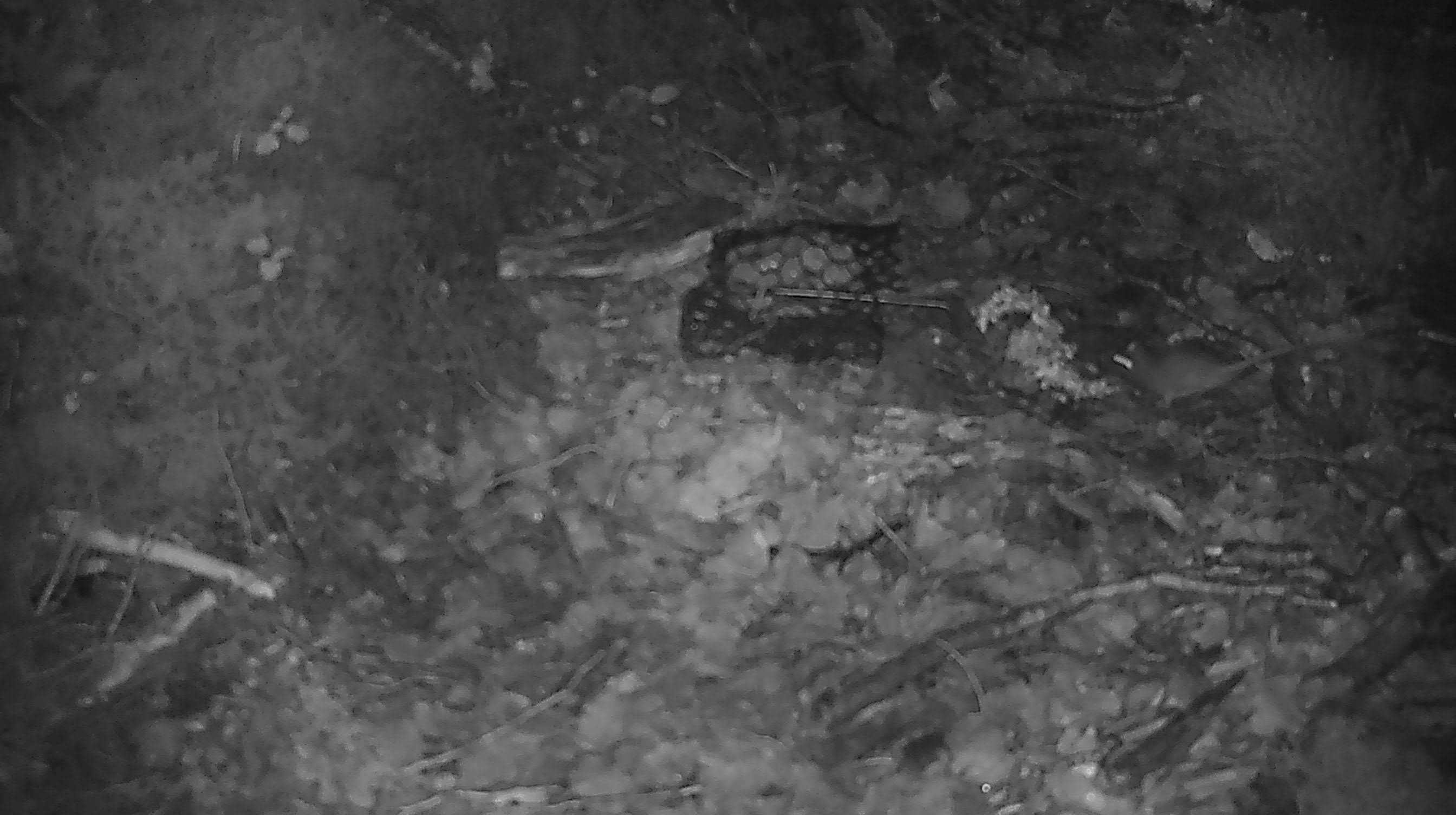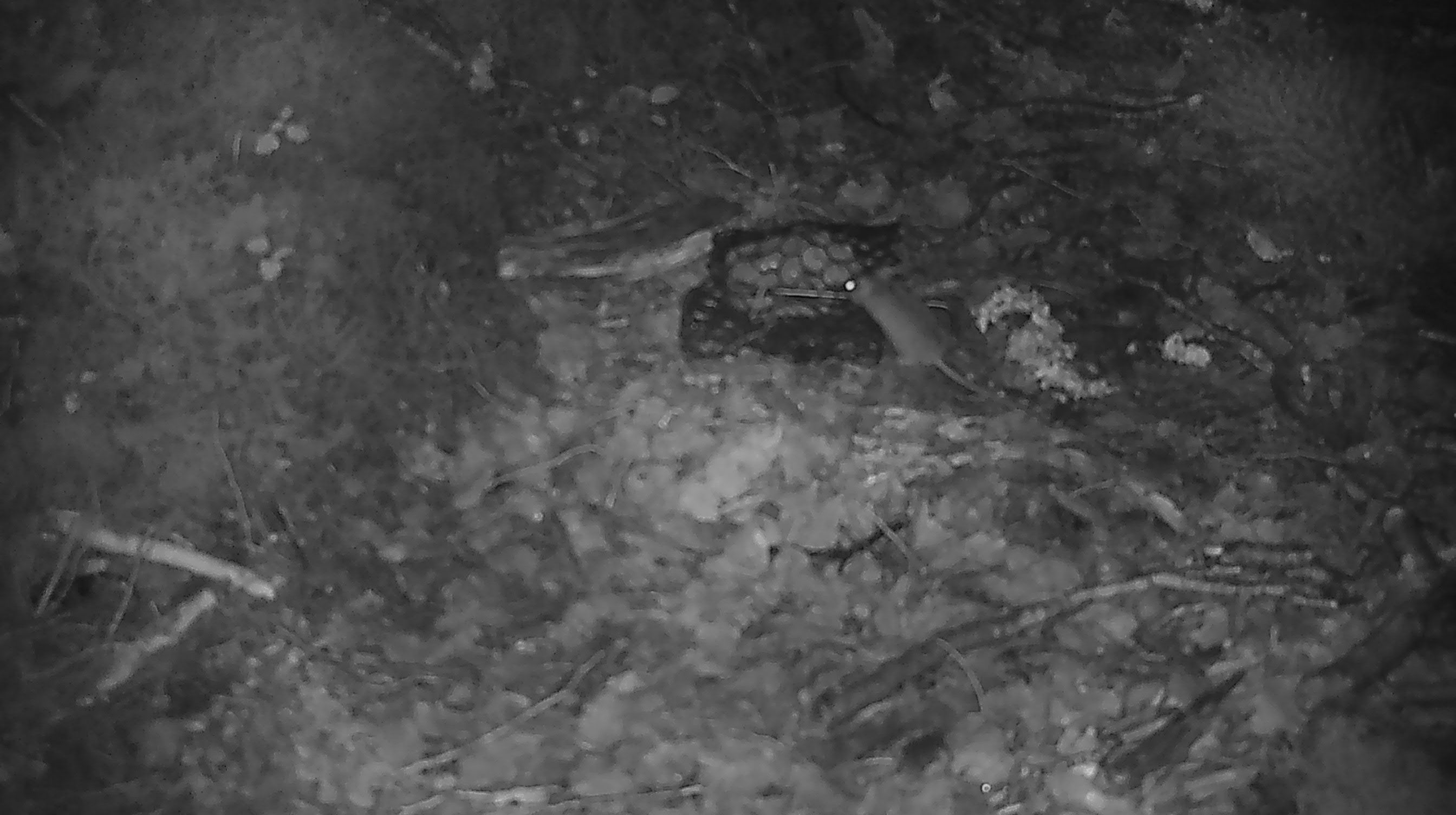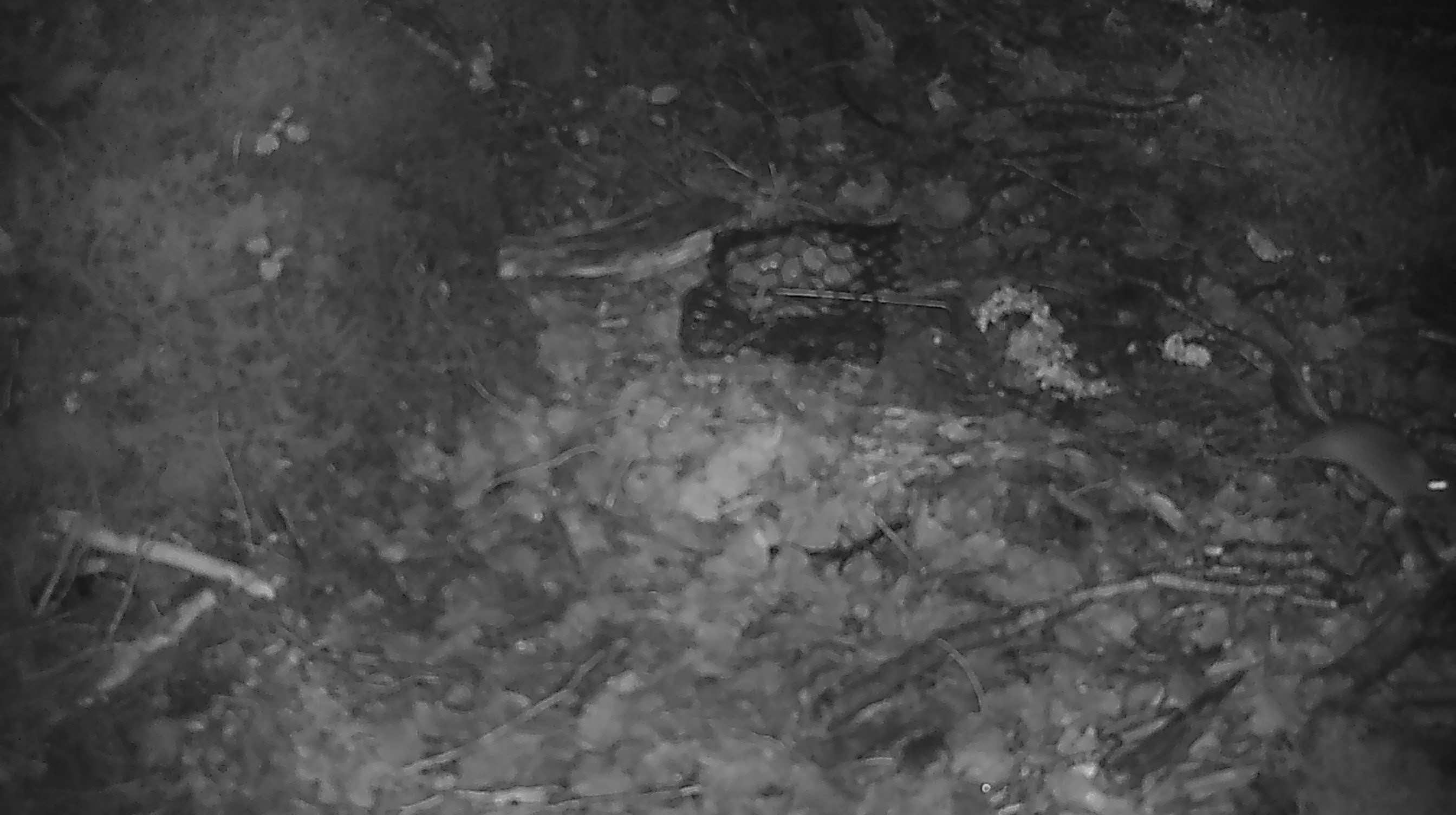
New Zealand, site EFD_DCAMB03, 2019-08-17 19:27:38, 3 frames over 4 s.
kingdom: Animalia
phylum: Chordata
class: Mammalia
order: Rodentia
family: Muridae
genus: Mus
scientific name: Mus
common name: mouse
Mouse (Mus).